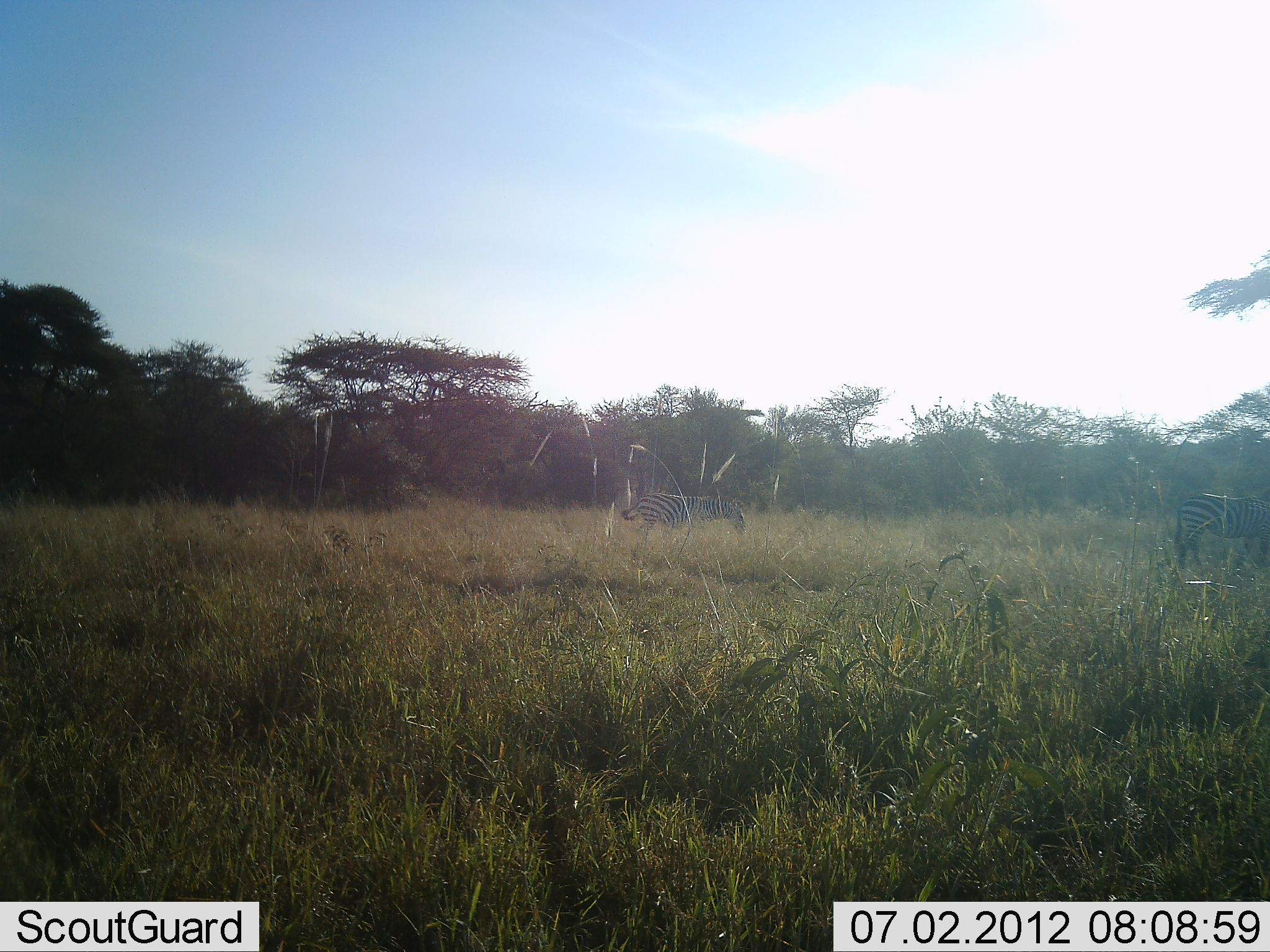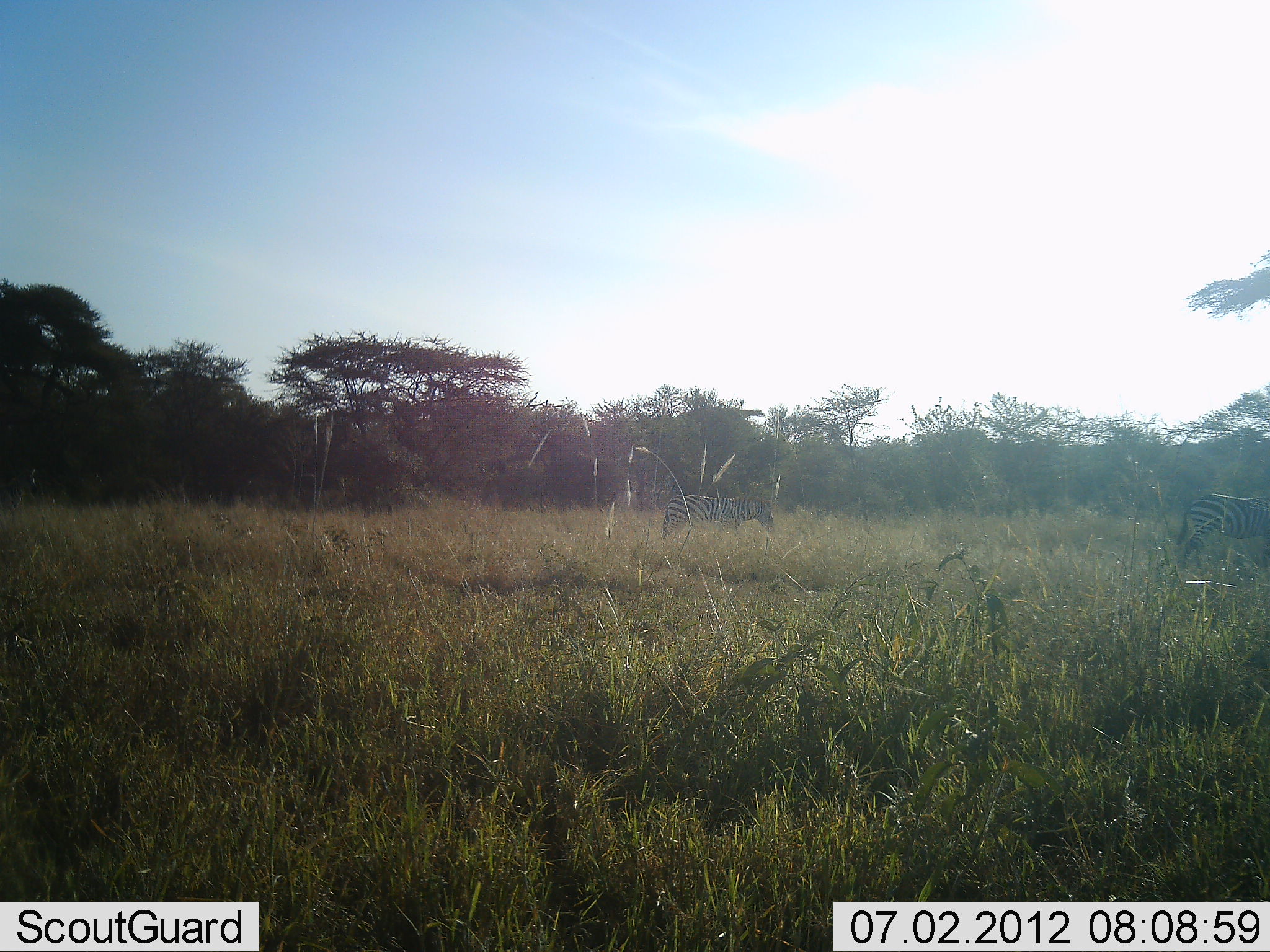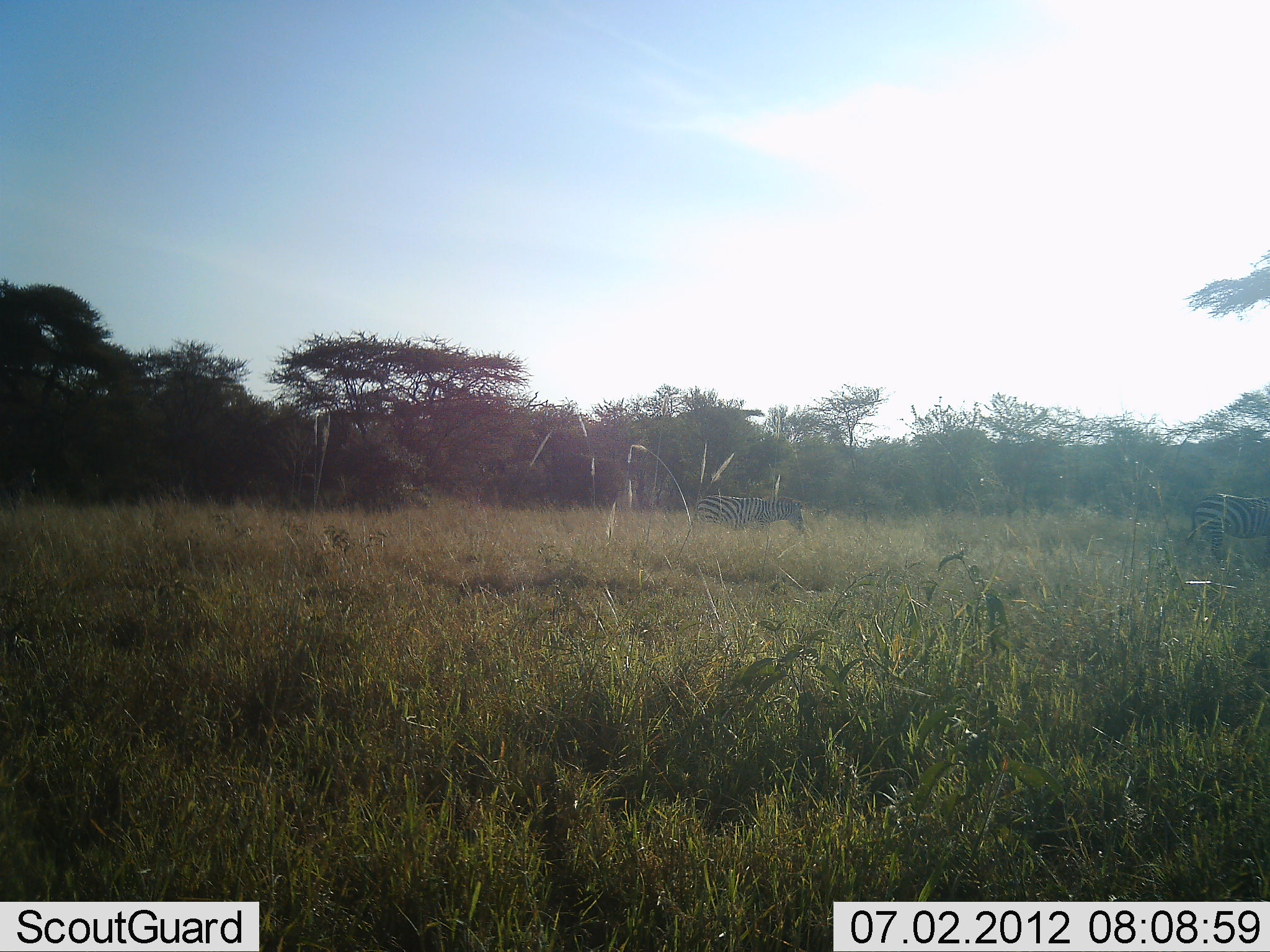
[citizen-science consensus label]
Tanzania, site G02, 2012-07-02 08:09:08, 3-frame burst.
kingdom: Animalia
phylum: Chordata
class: Mammalia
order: Perissodactyla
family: Equidae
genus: Equus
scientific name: Equus quagga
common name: plains zebra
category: zebra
Zebra (plains zebra) (Equus quagga), count 2. Behavior (volunteer vote fractions): standing 0%, resting 0%, moving 100%, interacting 0%. Young present (vote fraction): 0%. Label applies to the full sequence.